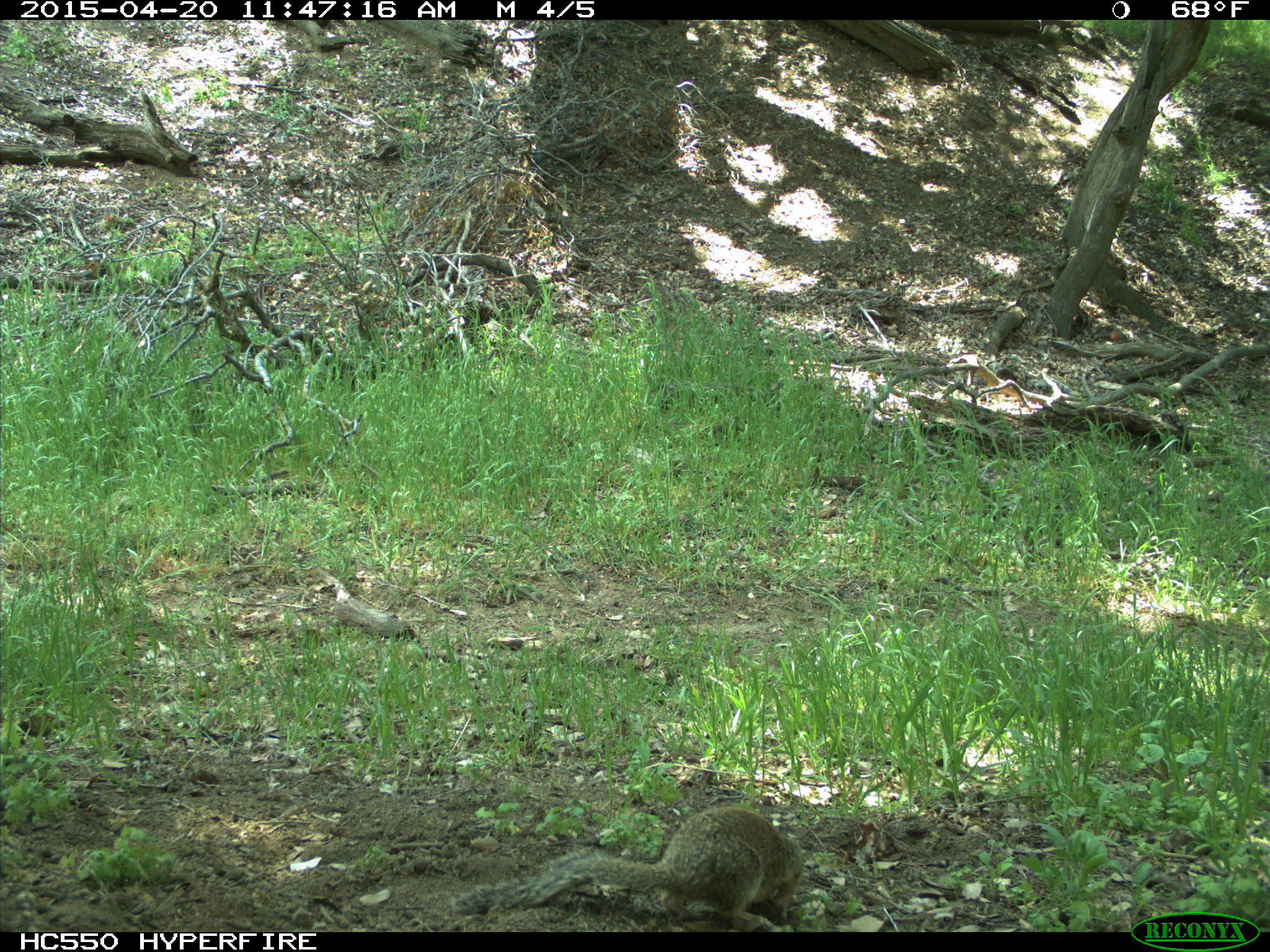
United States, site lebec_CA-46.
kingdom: Animalia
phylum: Chordata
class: Mammalia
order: Rodentia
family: Sciuridae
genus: Otospermophilus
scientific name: Otospermophilus beecheyi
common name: california ground squirrel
Otospermophilus beecheyi (california ground squirrel).